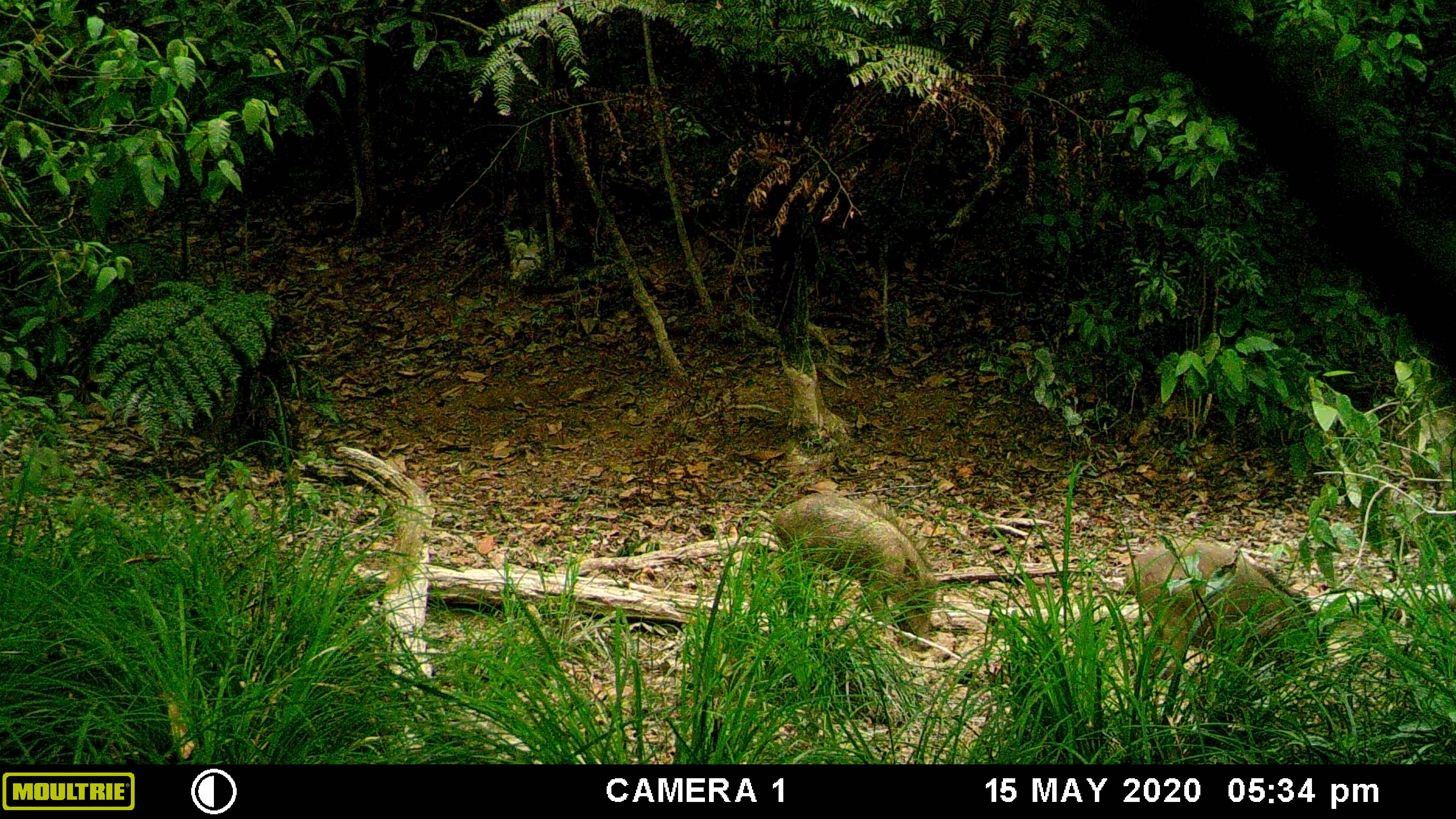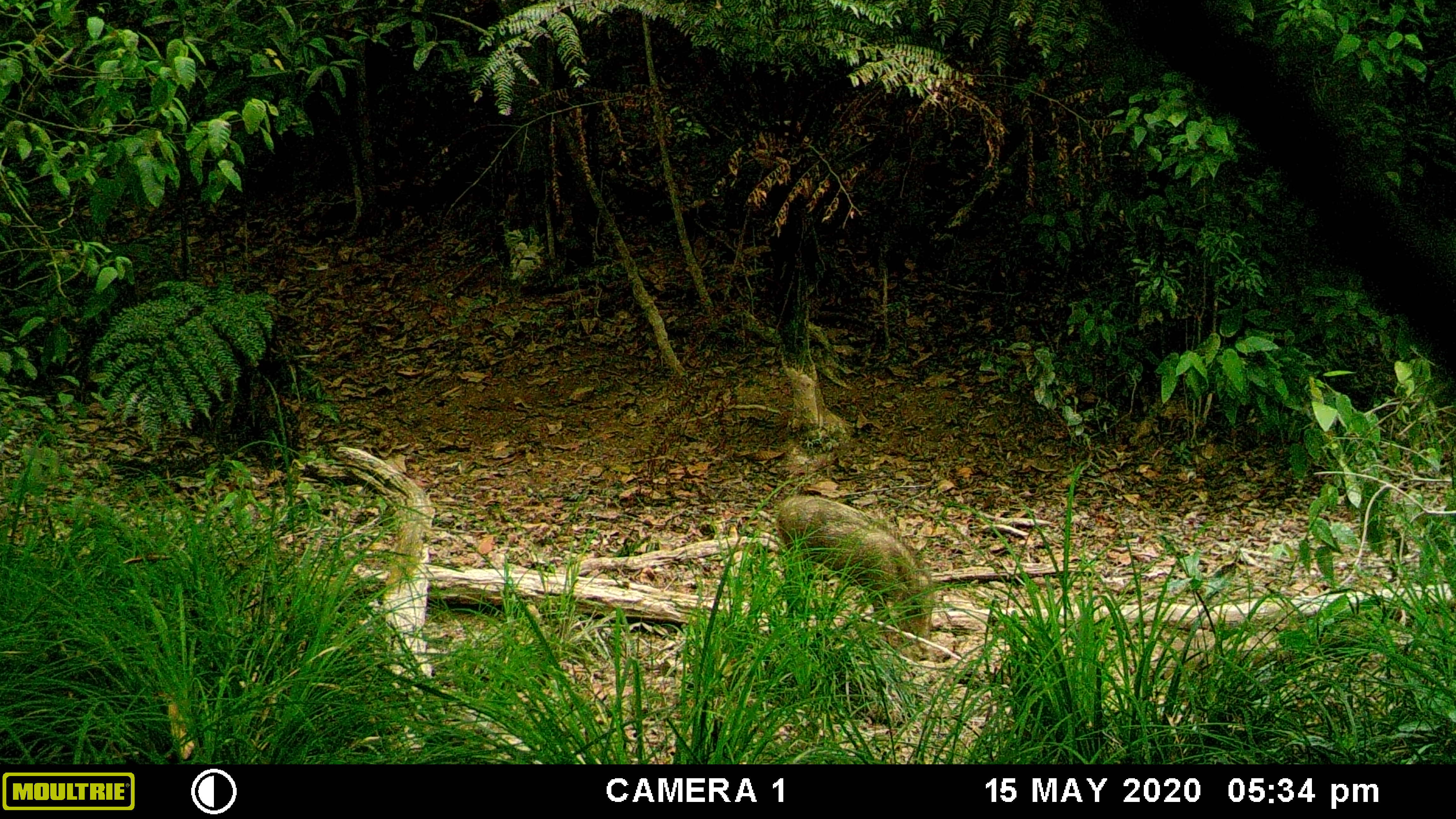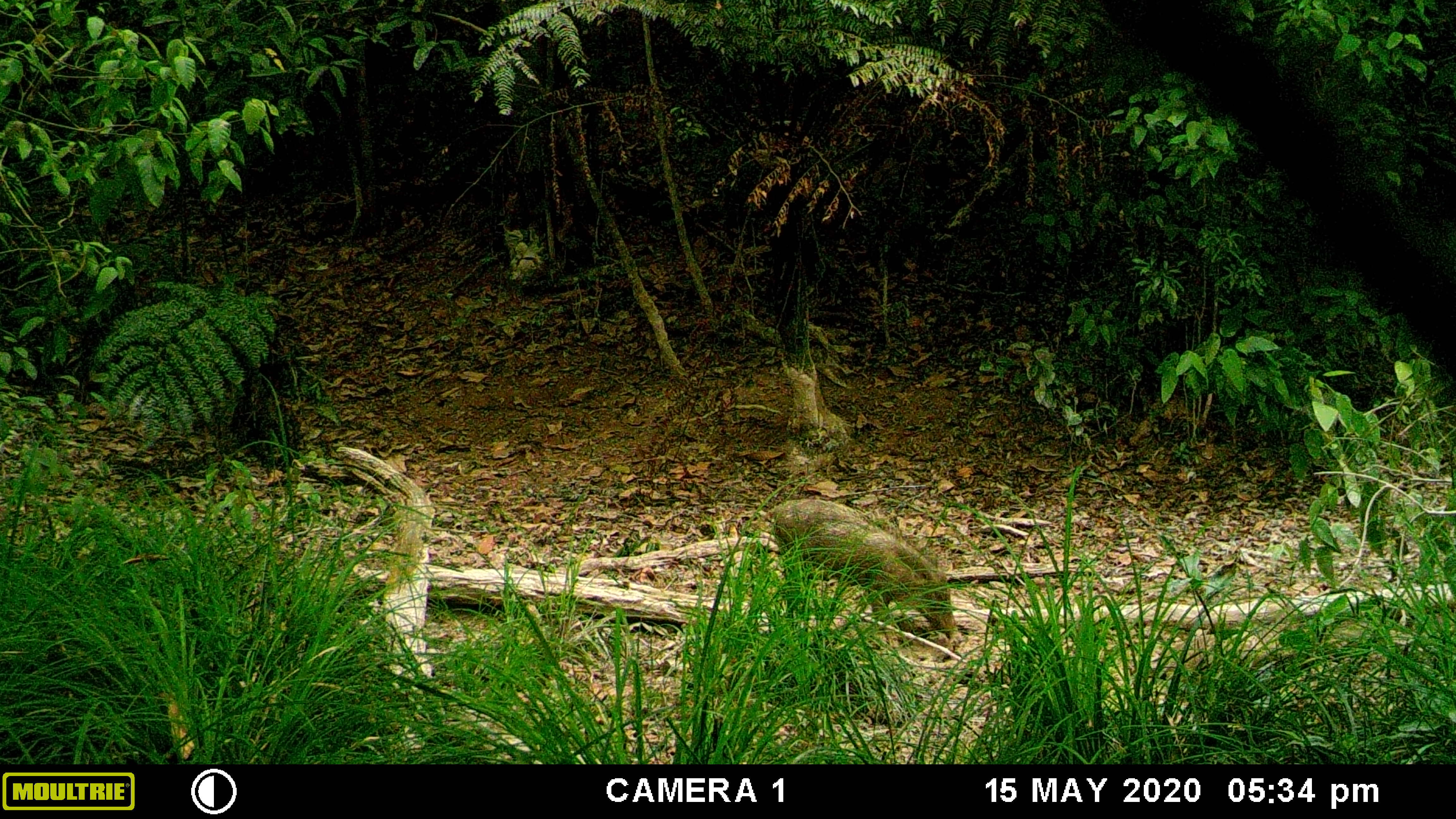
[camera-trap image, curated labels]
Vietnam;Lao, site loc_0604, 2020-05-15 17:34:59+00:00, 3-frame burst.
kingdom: Animalia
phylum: Chordata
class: Mammalia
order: Artiodactyla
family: Suidae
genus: Sus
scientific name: Sus scrofa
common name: eurasian wild pig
Eurasian wild pig (Sus scrofa). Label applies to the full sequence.